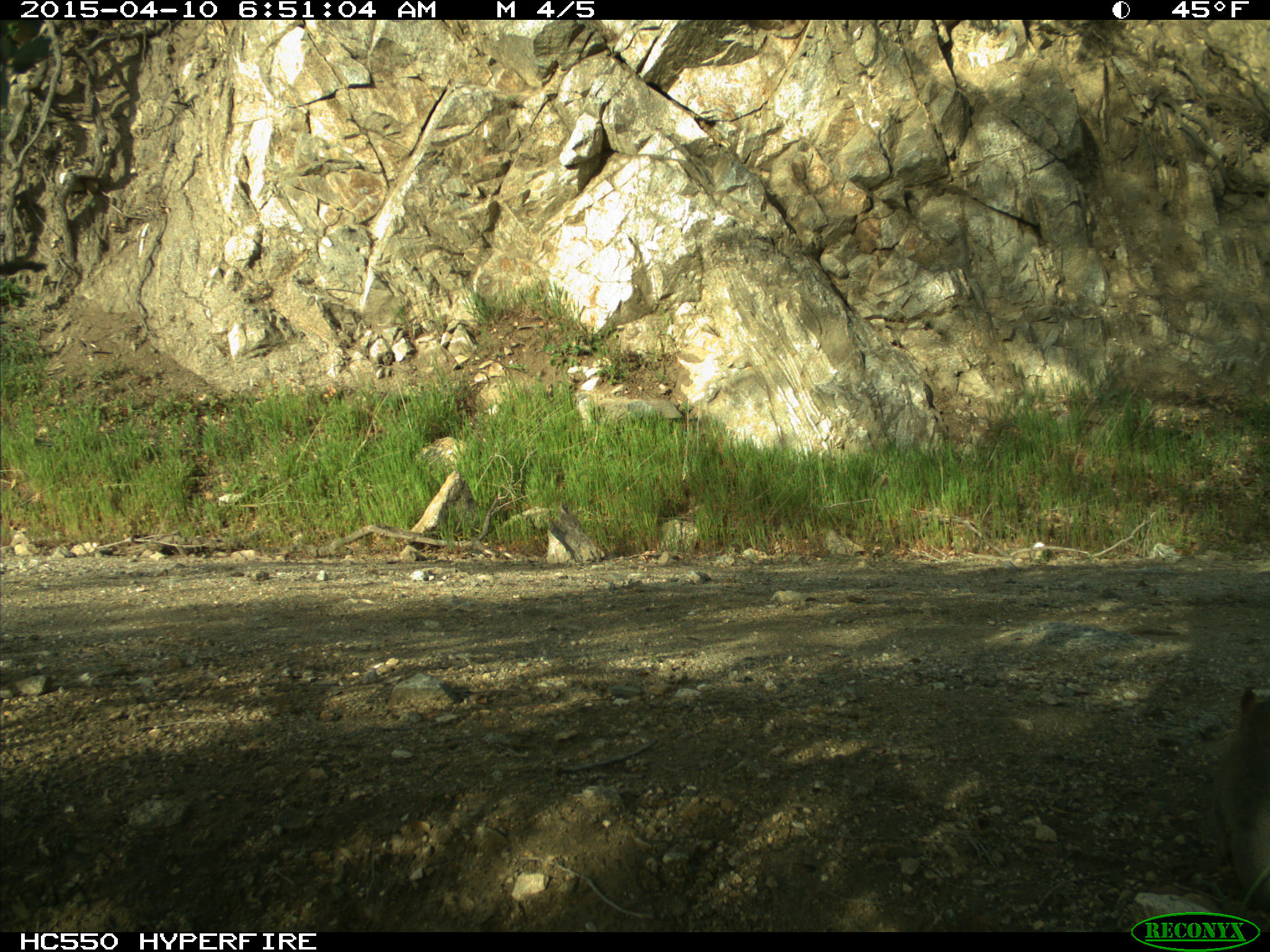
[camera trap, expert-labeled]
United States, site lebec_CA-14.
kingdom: Animalia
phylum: Chordata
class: Mammalia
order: Rodentia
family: Sciuridae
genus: Sciurus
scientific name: Sciurus carolinensis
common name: eastern gray squirrel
Sciurus carolinensis (eastern gray squirrel).